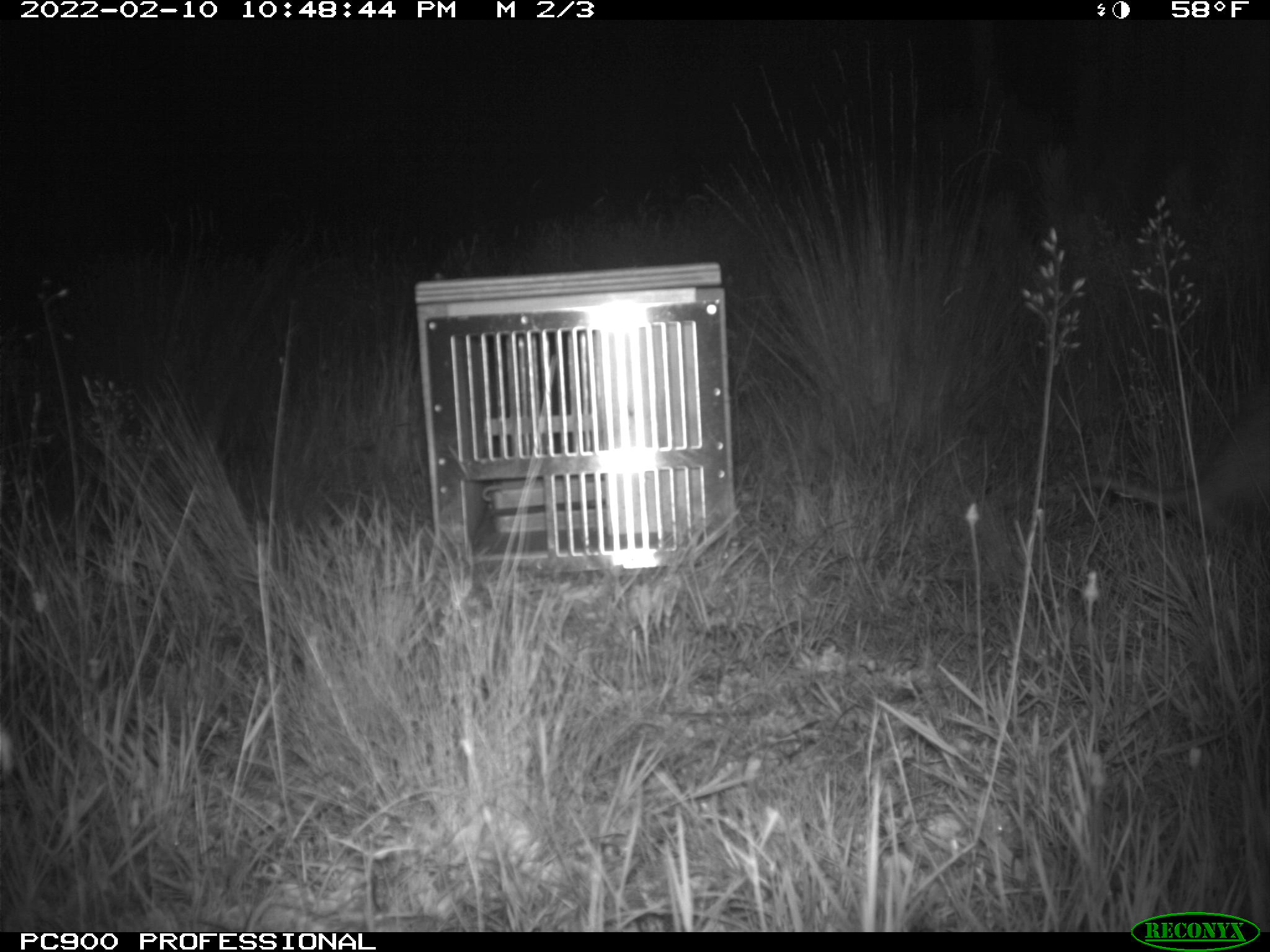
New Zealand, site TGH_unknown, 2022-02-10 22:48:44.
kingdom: Animalia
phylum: Chordata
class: Mammalia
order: Carnivora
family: Mustelidae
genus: Mustela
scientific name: Mustela furo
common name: ferret